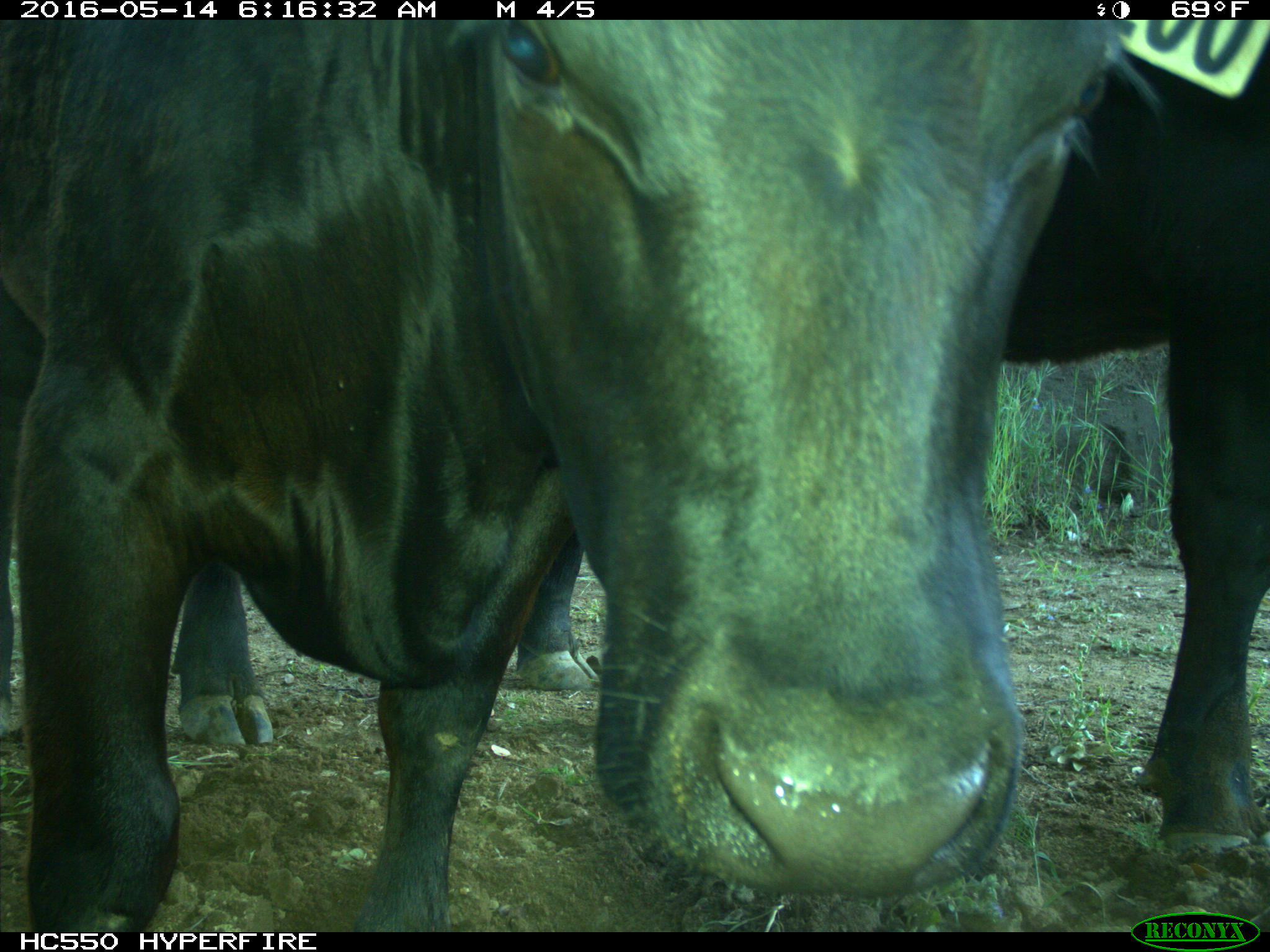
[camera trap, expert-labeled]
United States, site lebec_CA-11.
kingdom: Animalia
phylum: Chordata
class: Mammalia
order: Artiodactyla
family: Bovidae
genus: Bos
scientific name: Bos taurus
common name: domestic cow